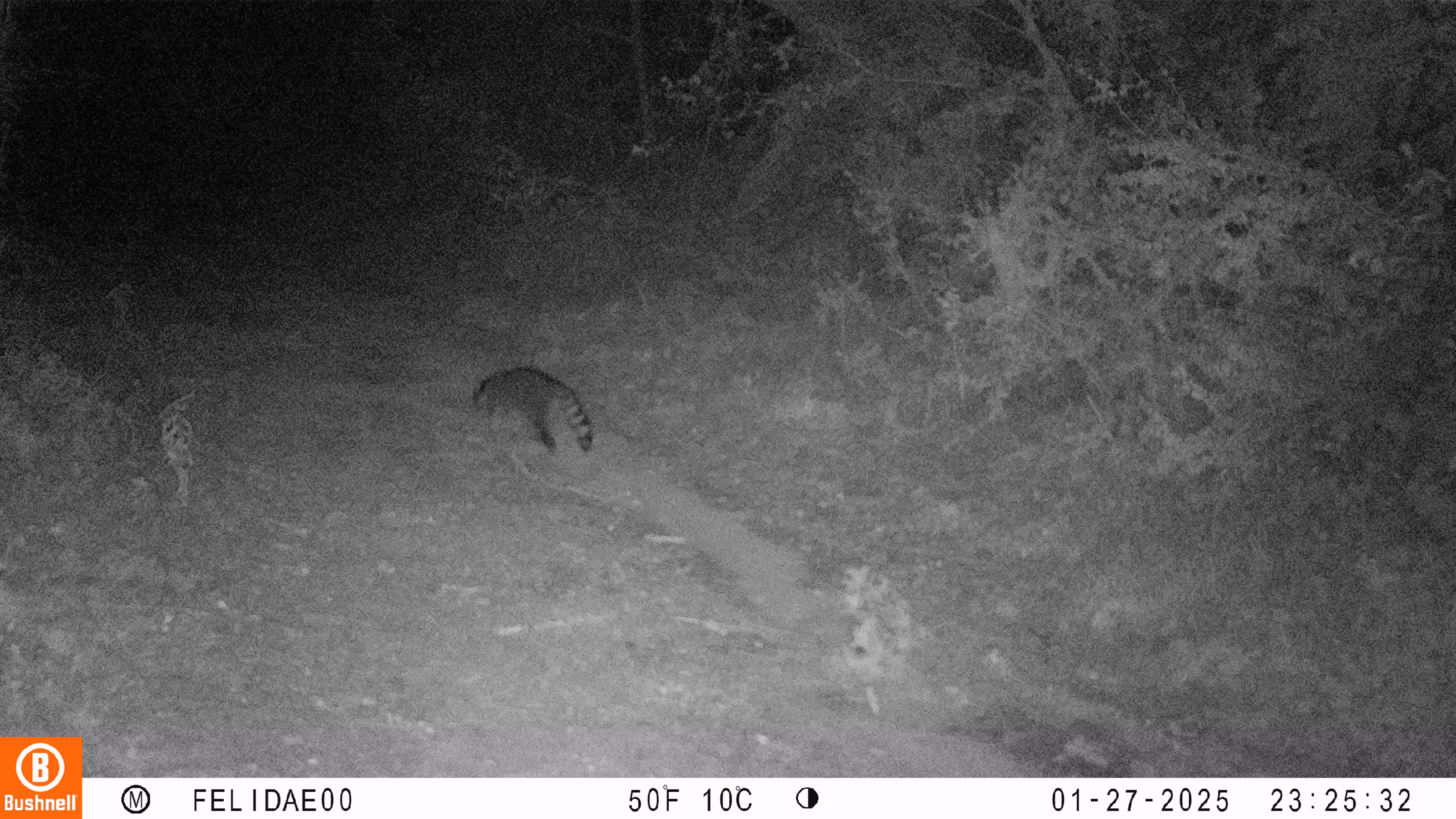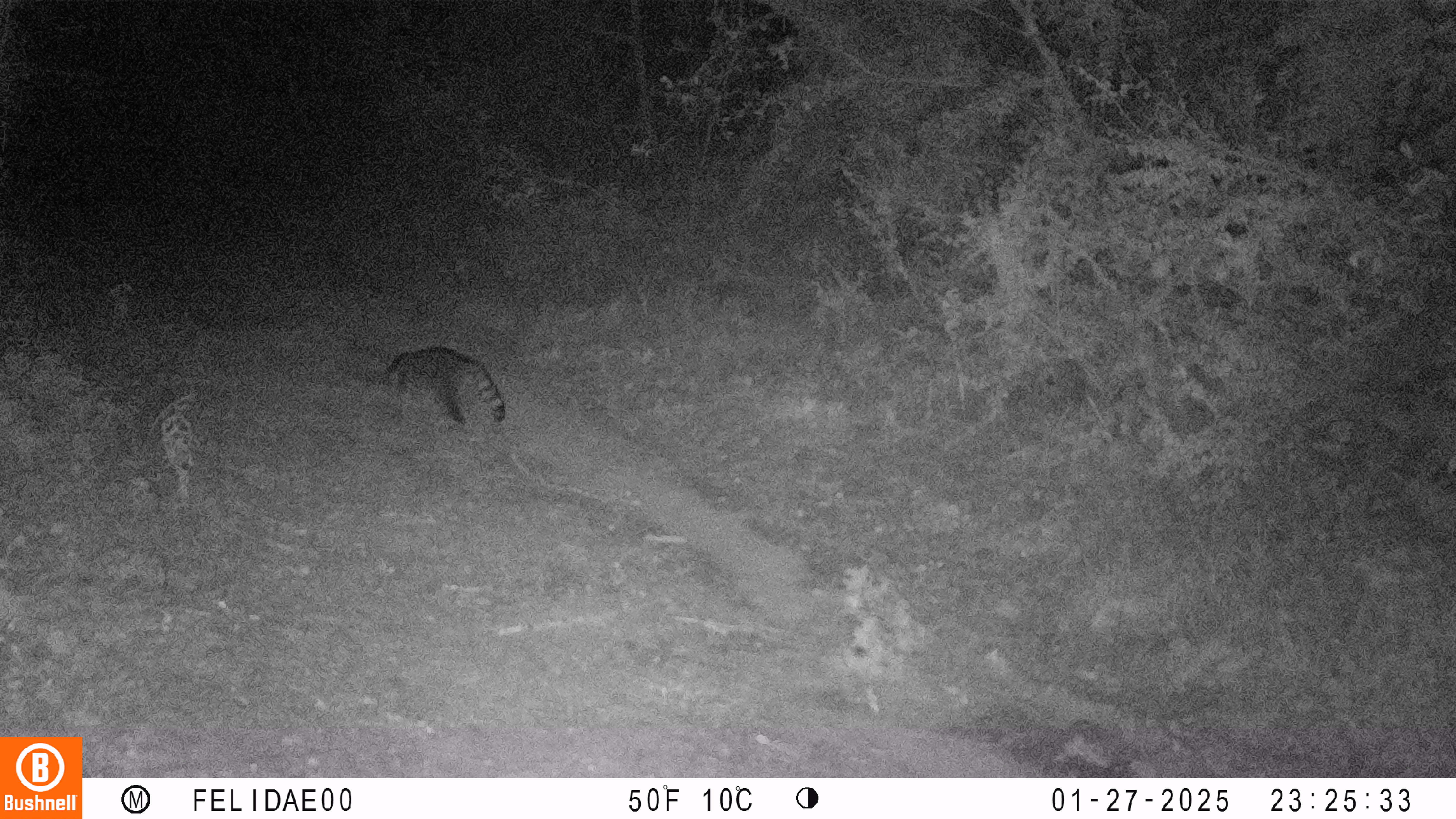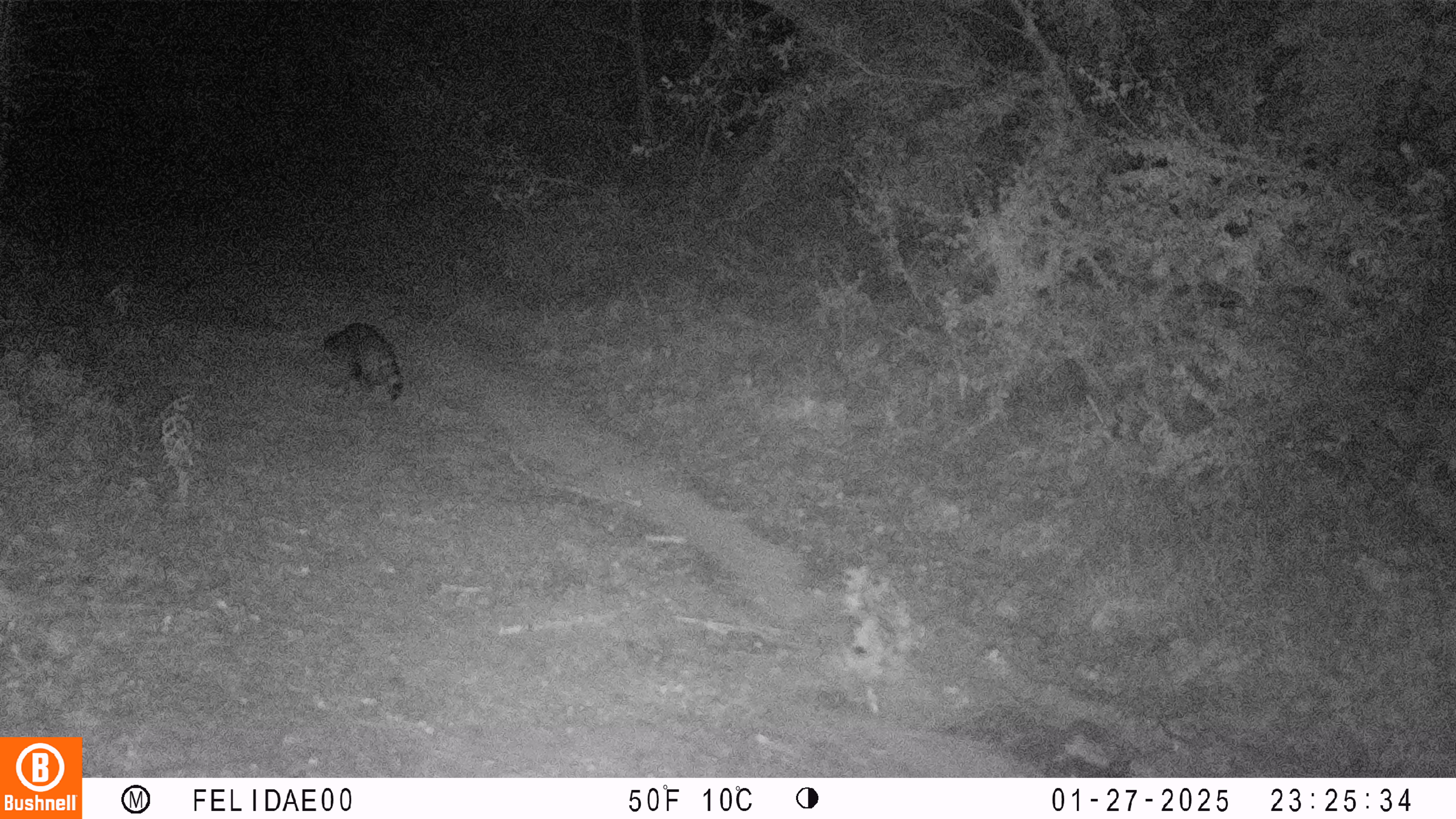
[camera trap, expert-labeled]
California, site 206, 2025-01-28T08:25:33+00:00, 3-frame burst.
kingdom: Animalia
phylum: Chordata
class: Mammalia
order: Carnivora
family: Procyonidae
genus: Procyon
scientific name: Procyon lotor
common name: raccoon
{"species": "raccoon (Procyon lotor)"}